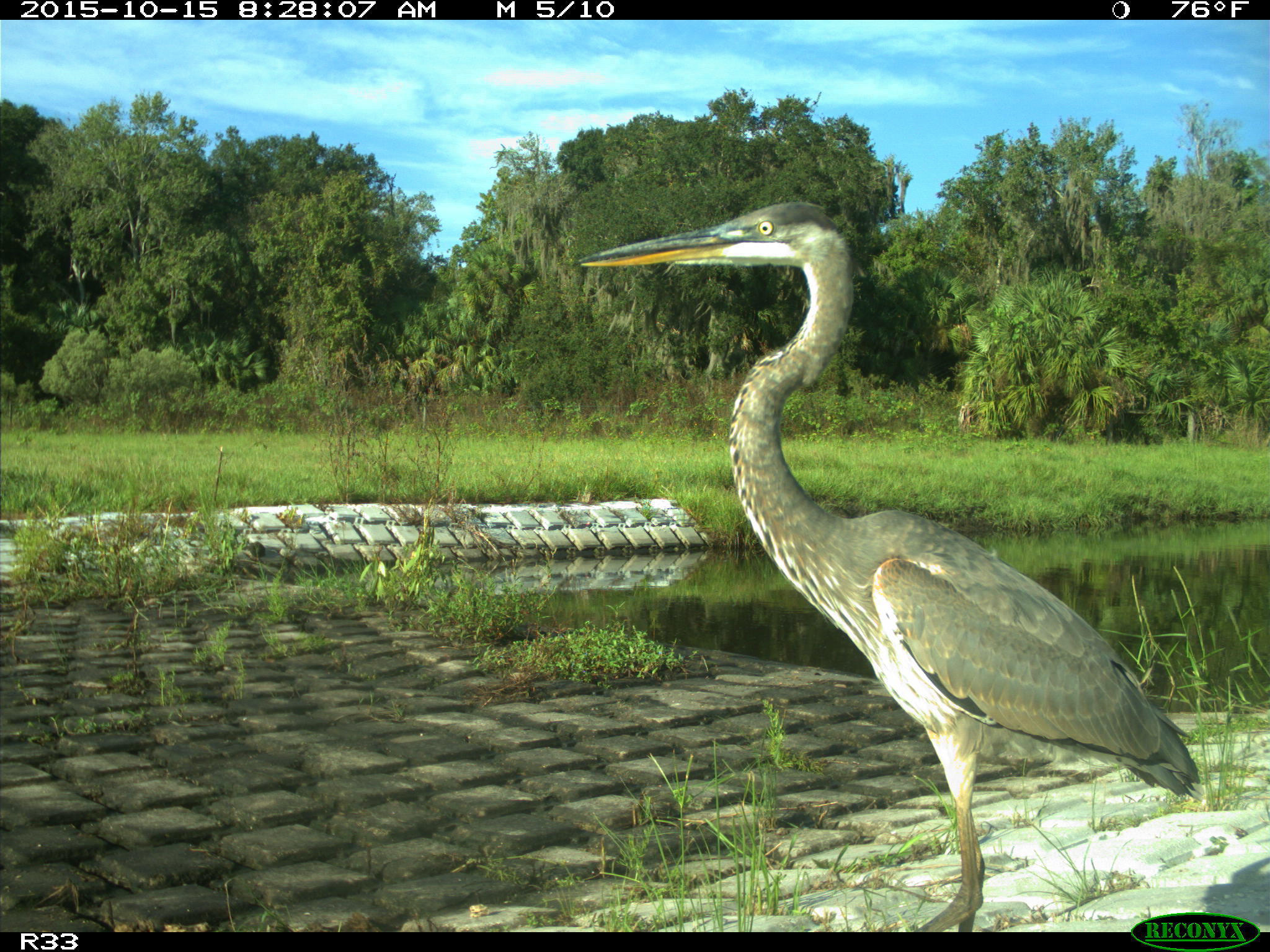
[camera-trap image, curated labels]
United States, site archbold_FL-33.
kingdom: Animalia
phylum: Chordata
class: Aves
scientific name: Aves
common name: birds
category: unidentified bird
Unidentified bird (birds) (Aves).